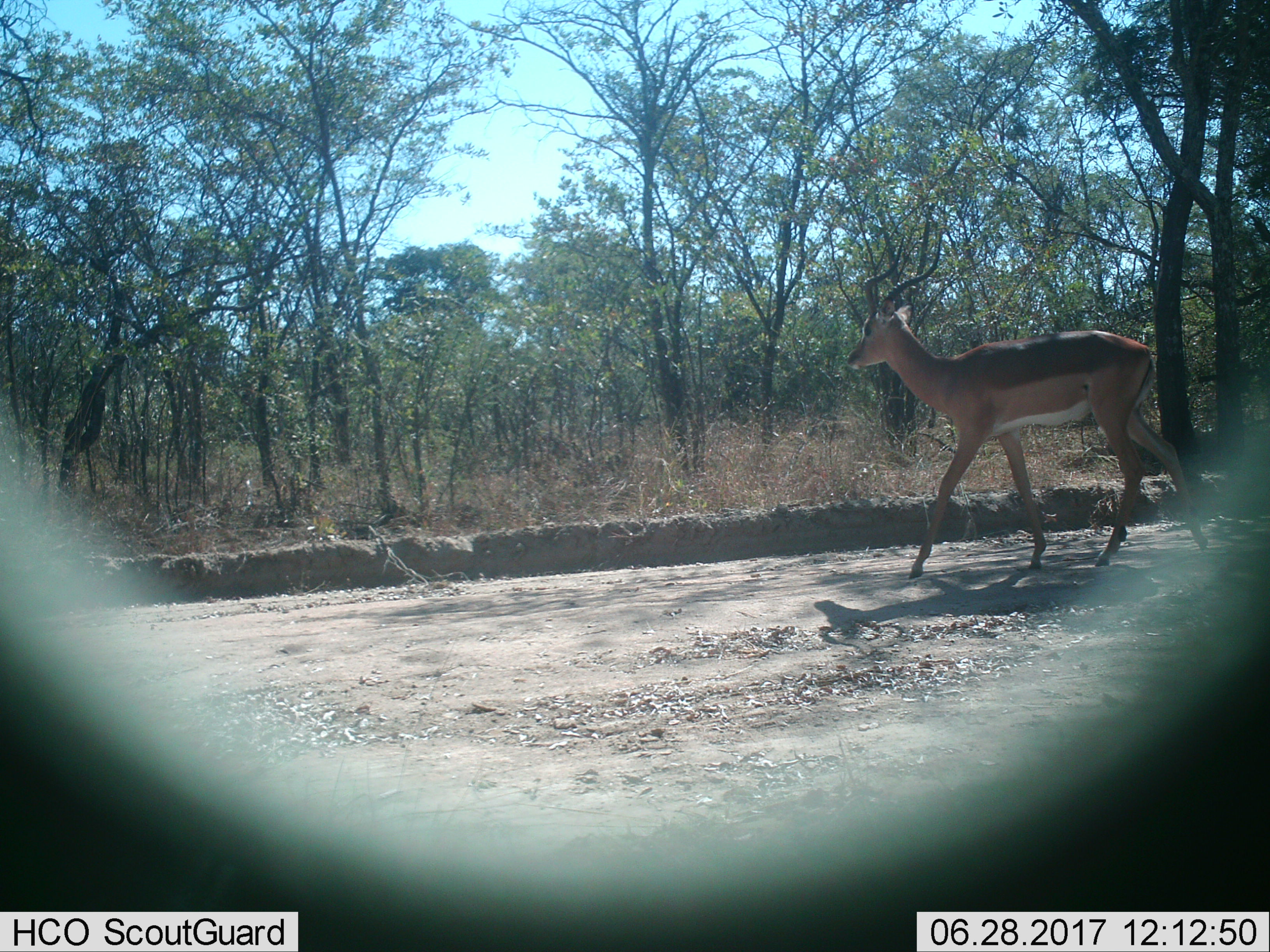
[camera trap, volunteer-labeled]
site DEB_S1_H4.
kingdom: Animalia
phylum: Chordata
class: Mammalia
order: Artiodactyla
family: Bovidae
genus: Aepyceros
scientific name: Aepyceros melampus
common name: impala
Impala (Aepyceros melampus), count 1. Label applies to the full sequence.